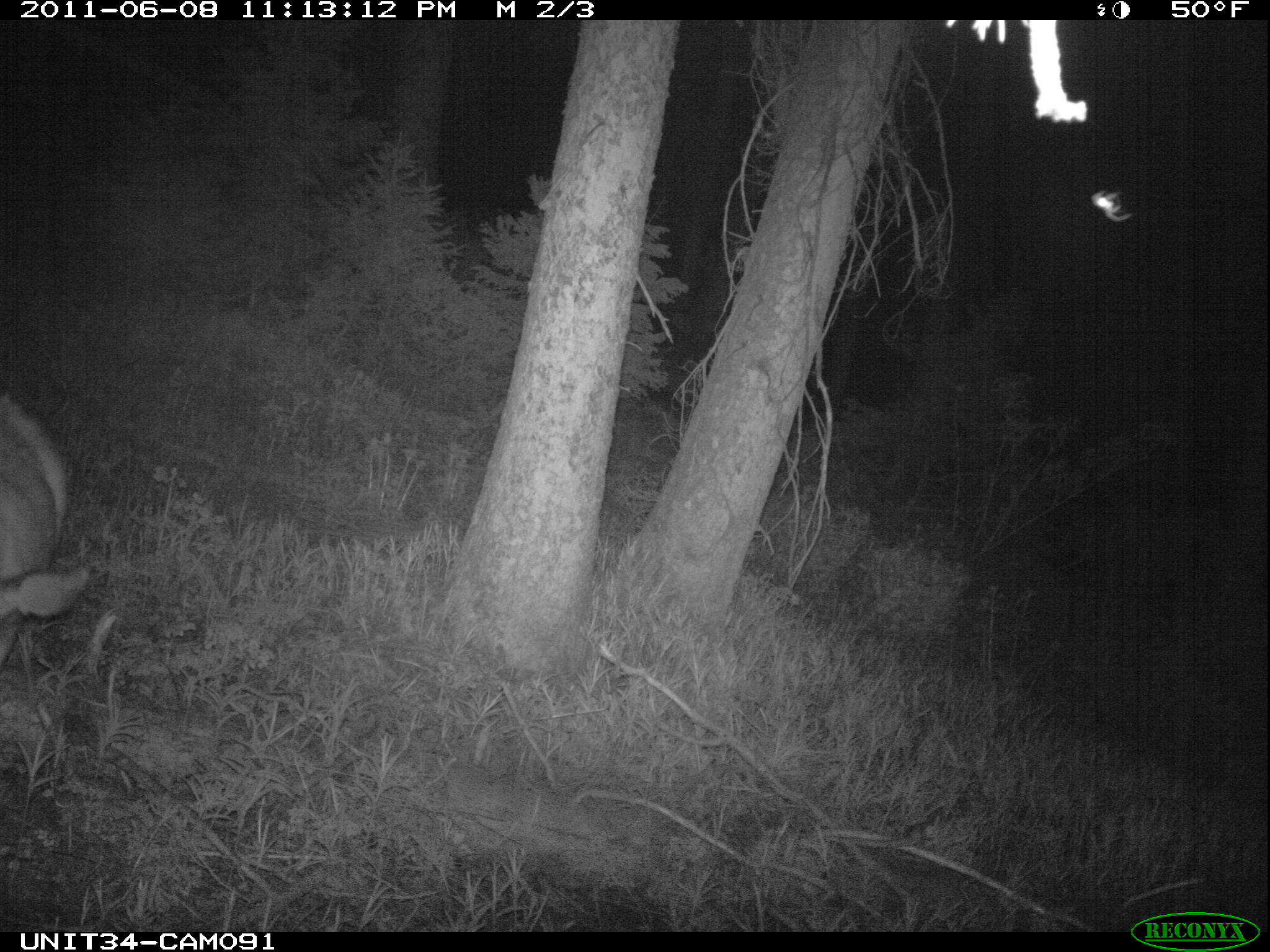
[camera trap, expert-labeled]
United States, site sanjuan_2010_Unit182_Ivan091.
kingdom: Animalia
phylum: Chordata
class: Mammalia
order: Artiodactyla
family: Cervidae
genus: Odocoileus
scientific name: Odocoileus hemionus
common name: mule deer